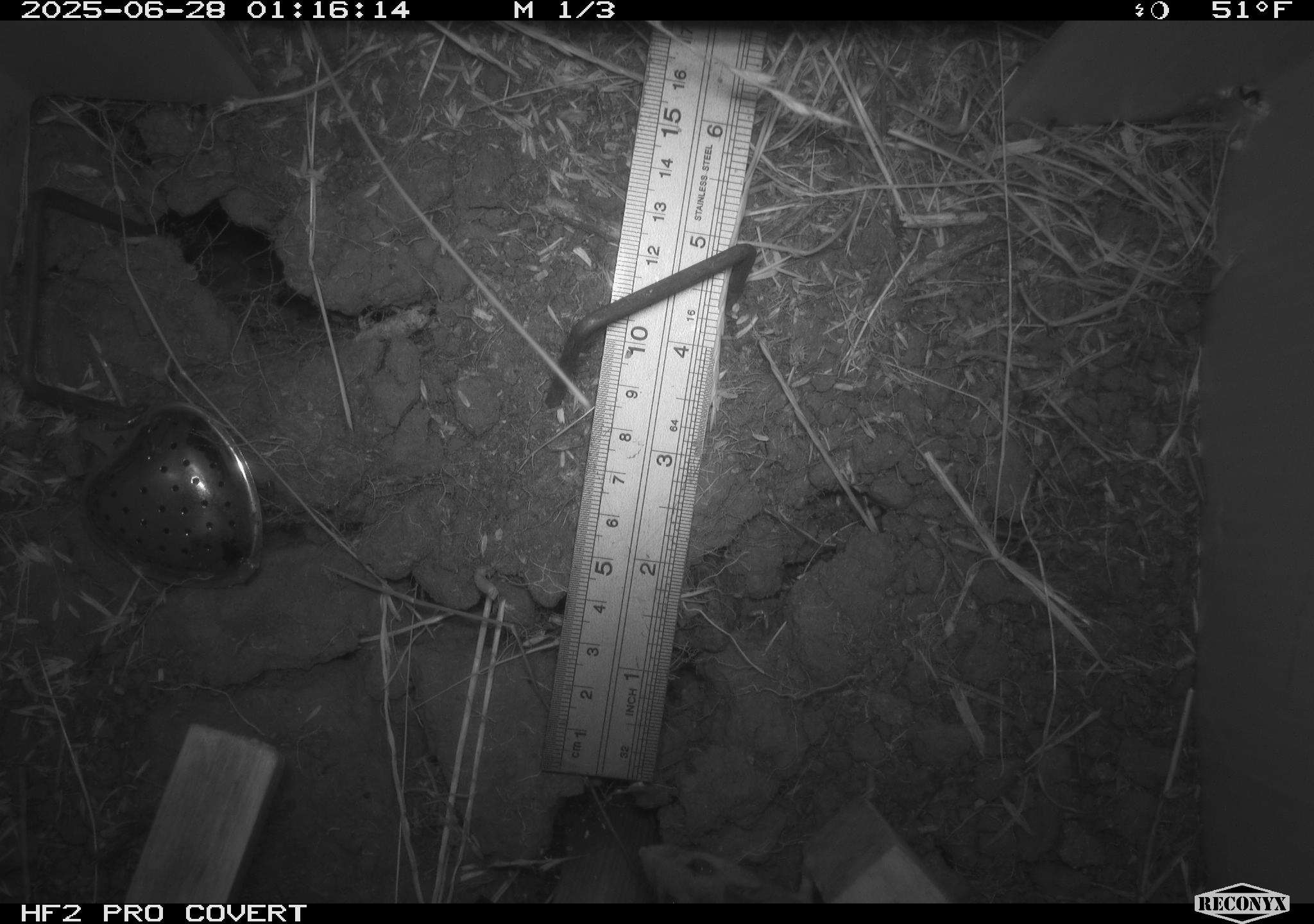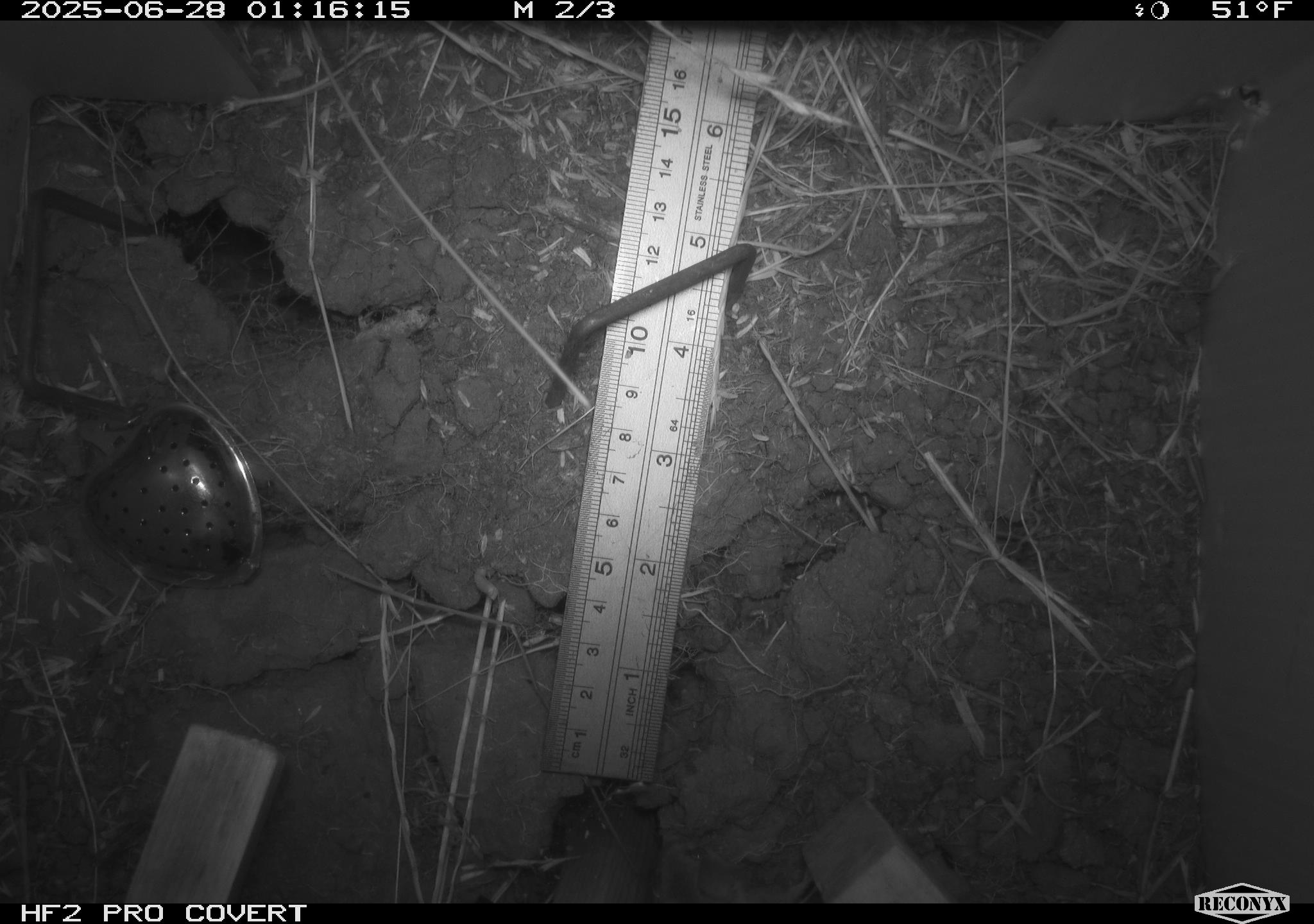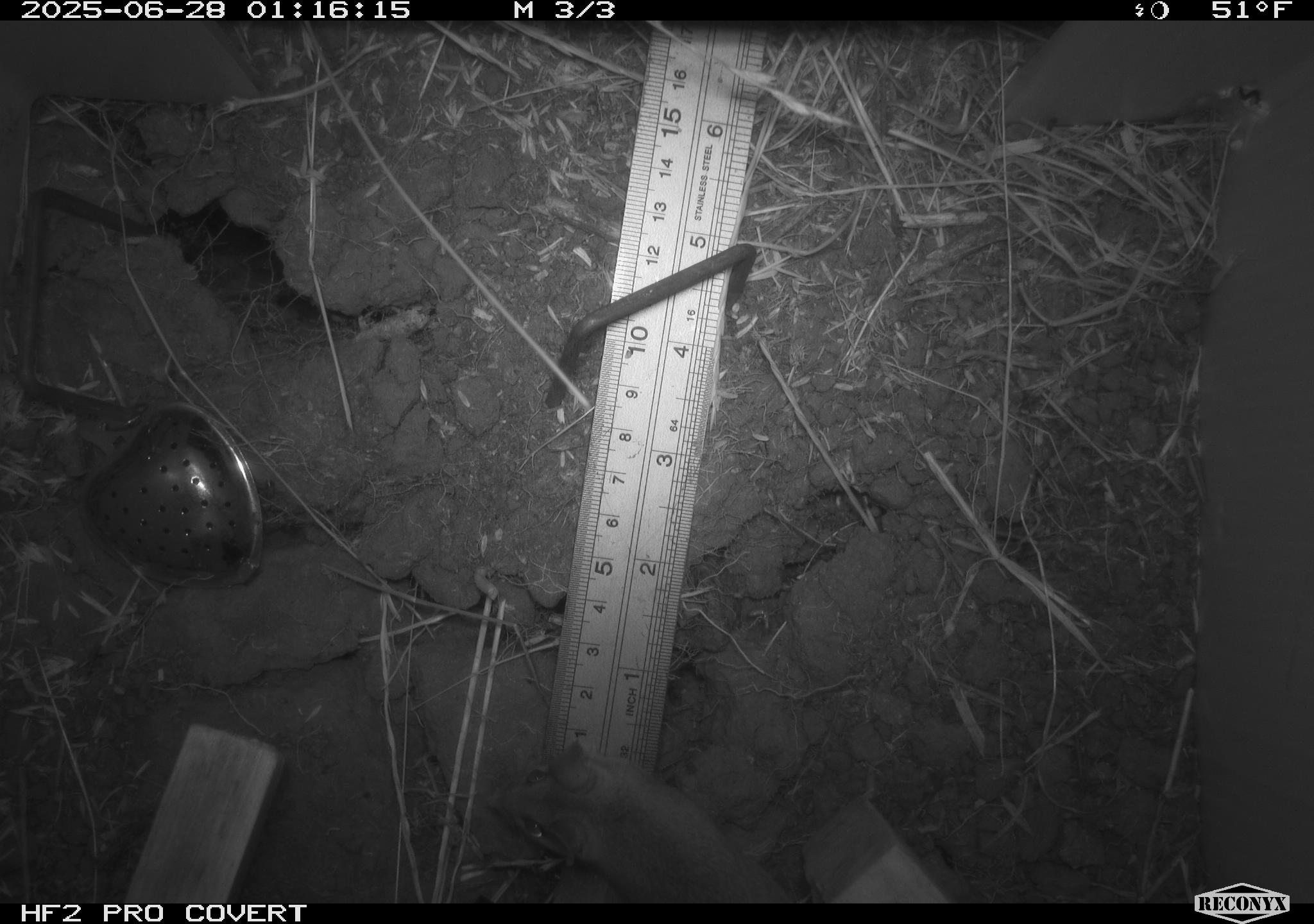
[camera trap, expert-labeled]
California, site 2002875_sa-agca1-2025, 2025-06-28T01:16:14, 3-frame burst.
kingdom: Animalia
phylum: Chordata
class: Mammalia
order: Rodentia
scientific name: Rodentia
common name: rodent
Rodent (Rodentia).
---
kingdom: Animalia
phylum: Chordata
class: Mammalia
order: Rodentia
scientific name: Rodentia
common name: mouse species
Mouse species (Rodentia).